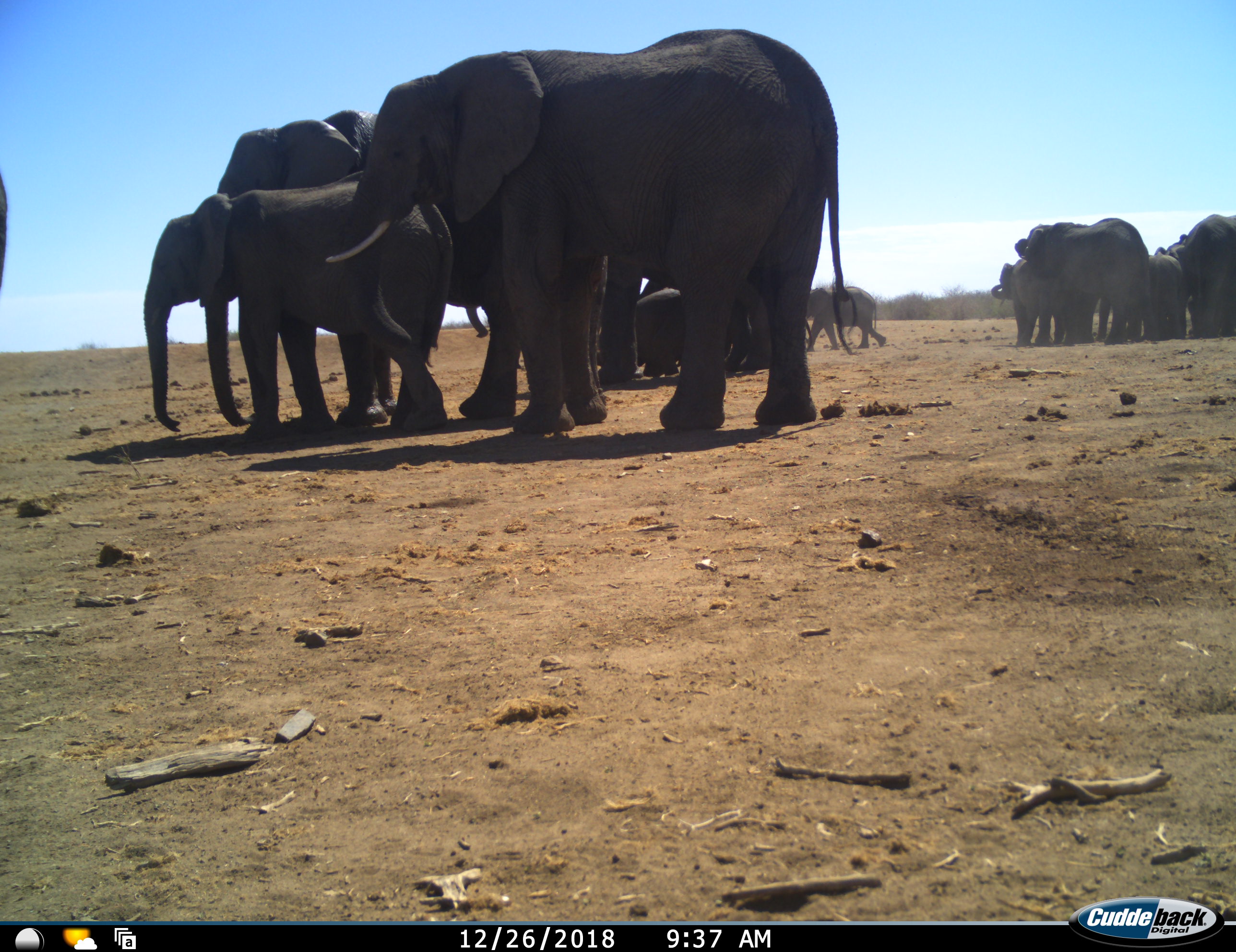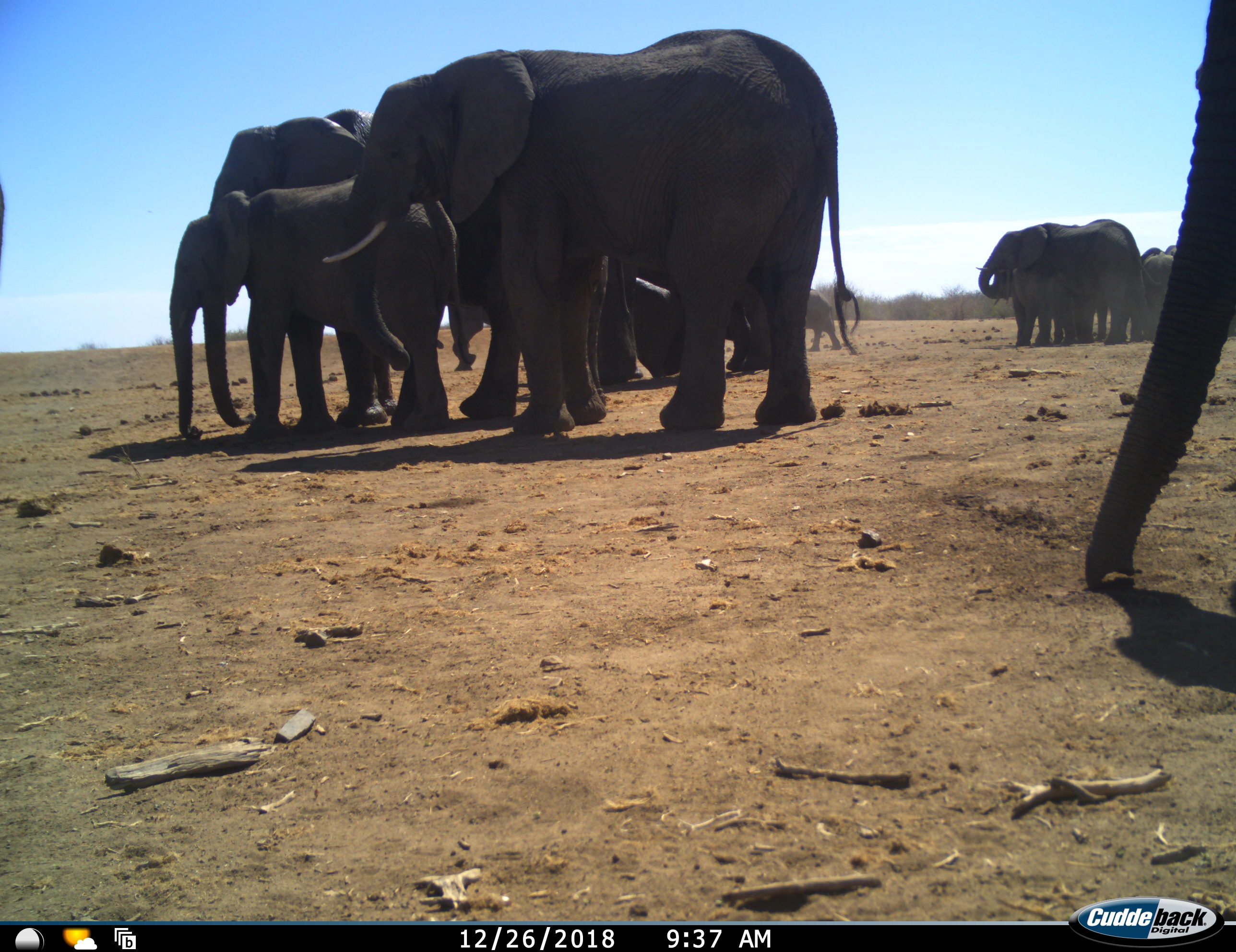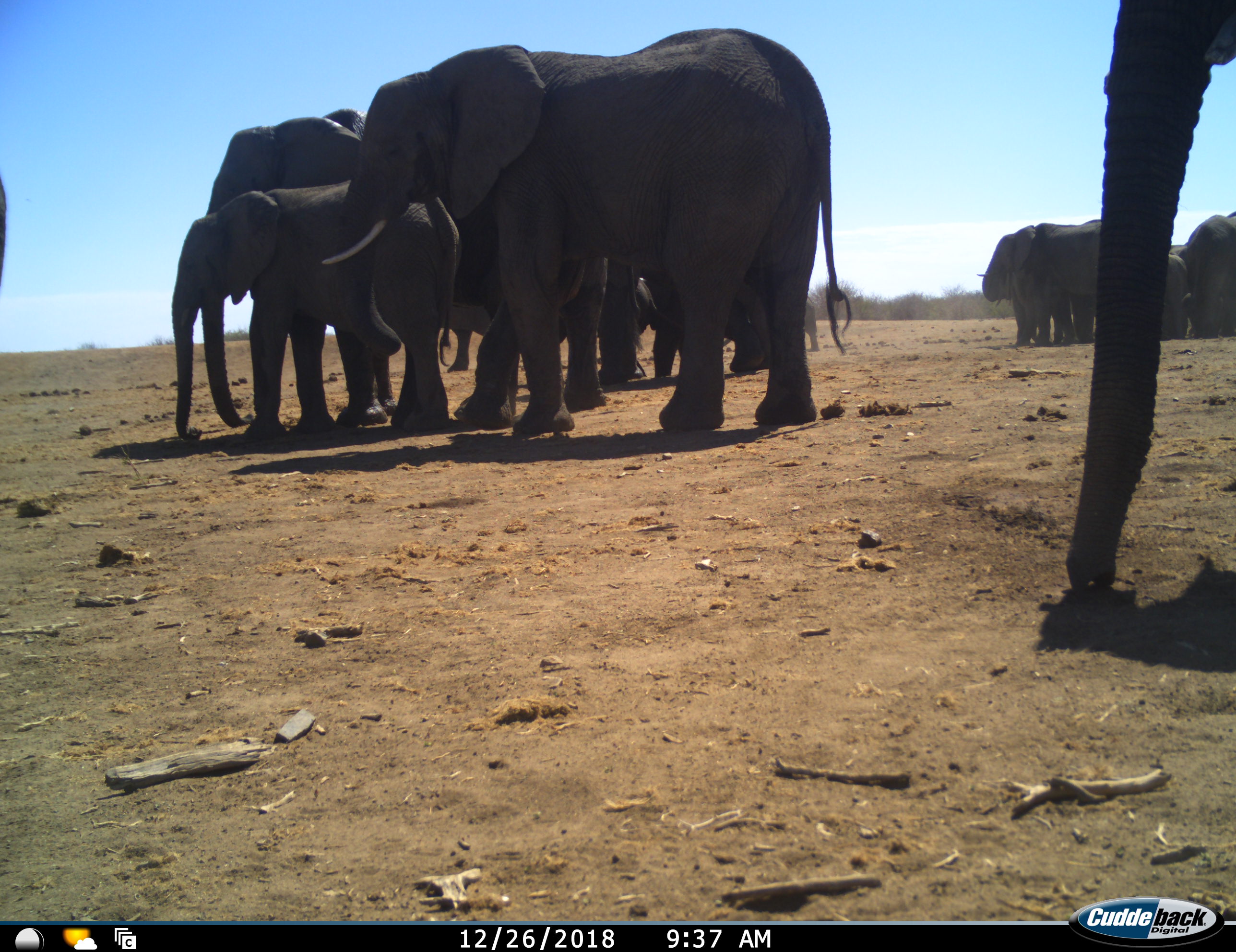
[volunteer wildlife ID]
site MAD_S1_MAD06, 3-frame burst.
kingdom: Animalia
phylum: Chordata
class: Mammalia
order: Proboscidea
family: Elephantidae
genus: Loxodonta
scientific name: Loxodonta africana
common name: african bush elephant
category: elephant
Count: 11-50.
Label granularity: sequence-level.